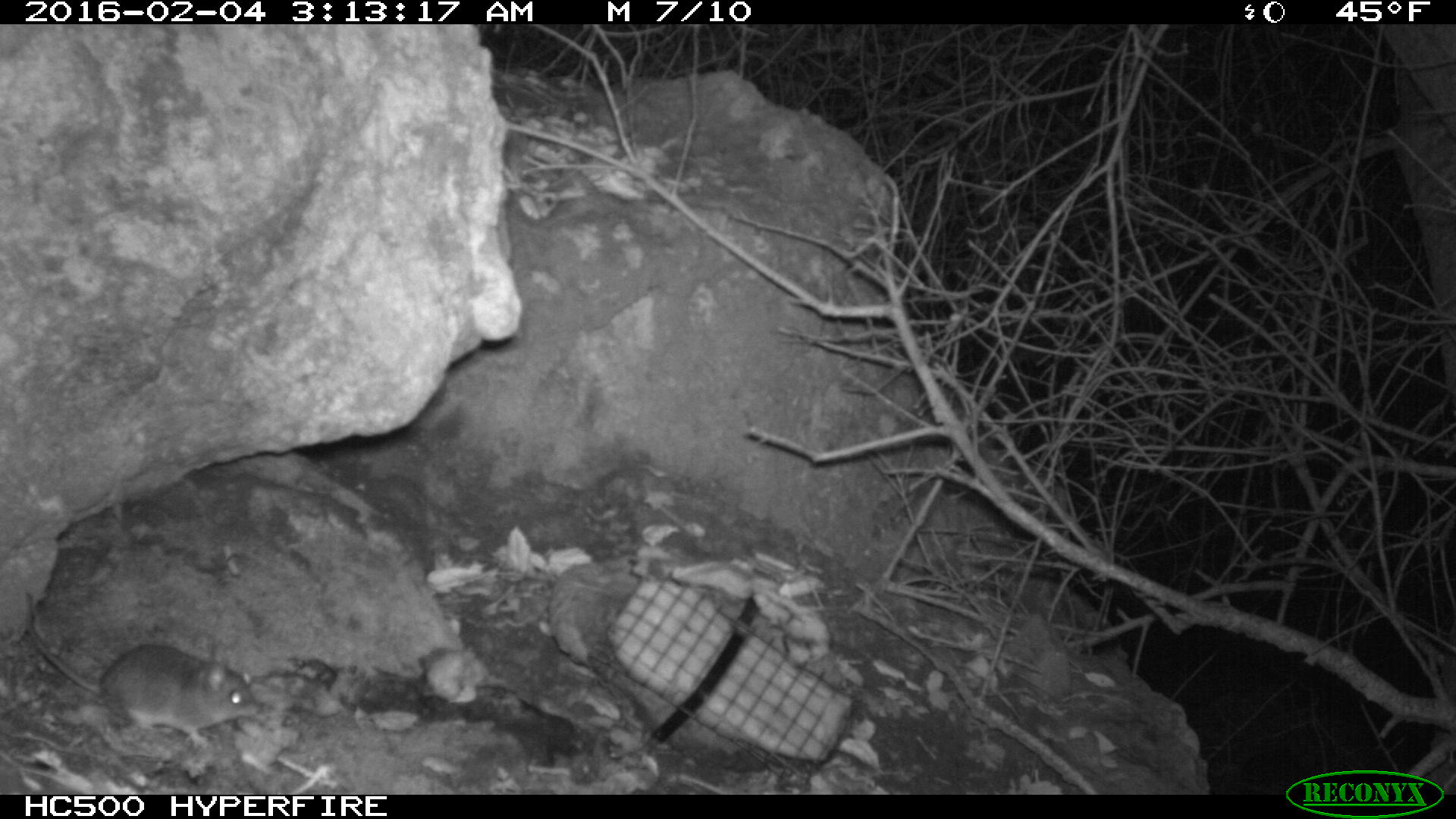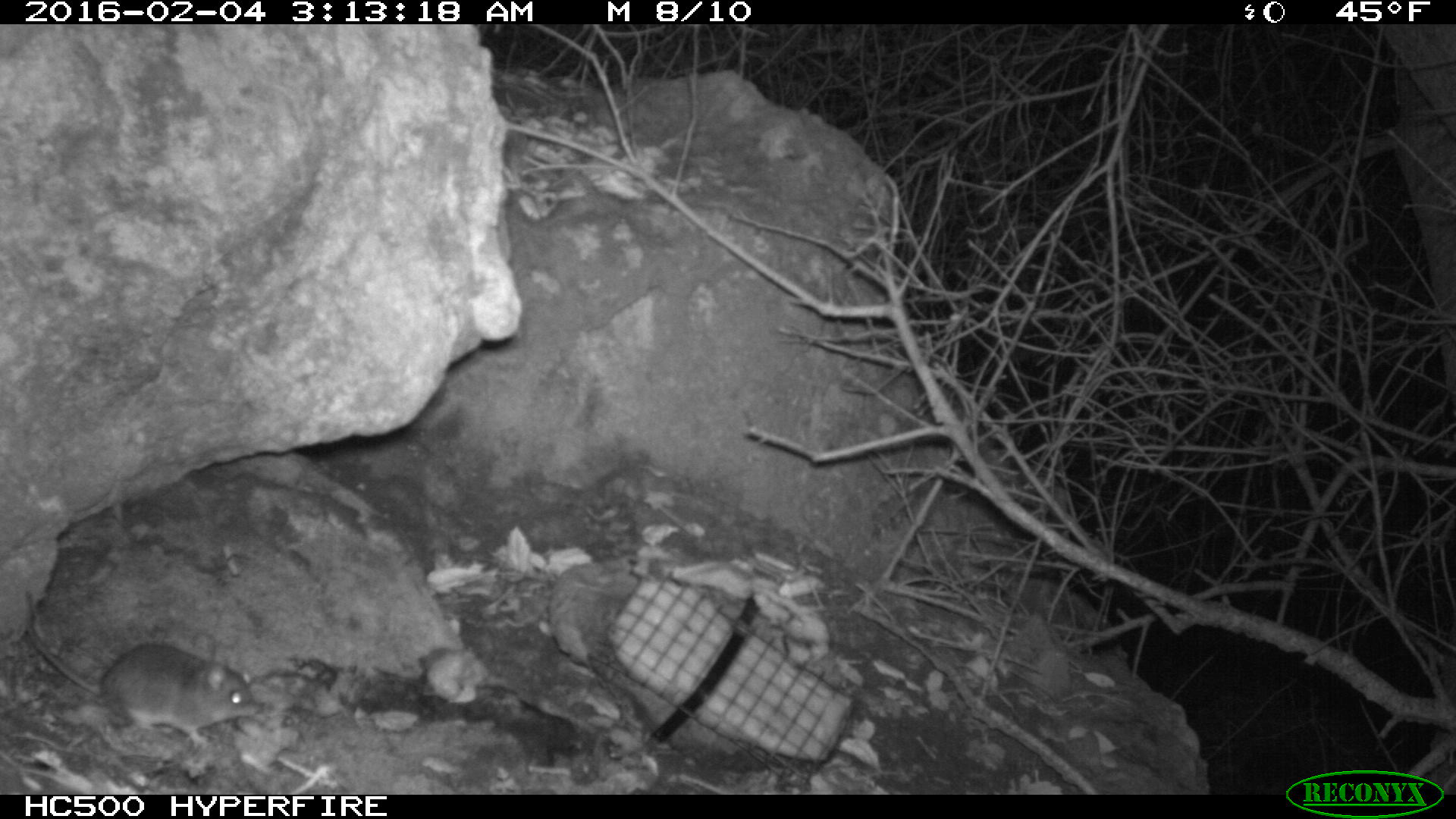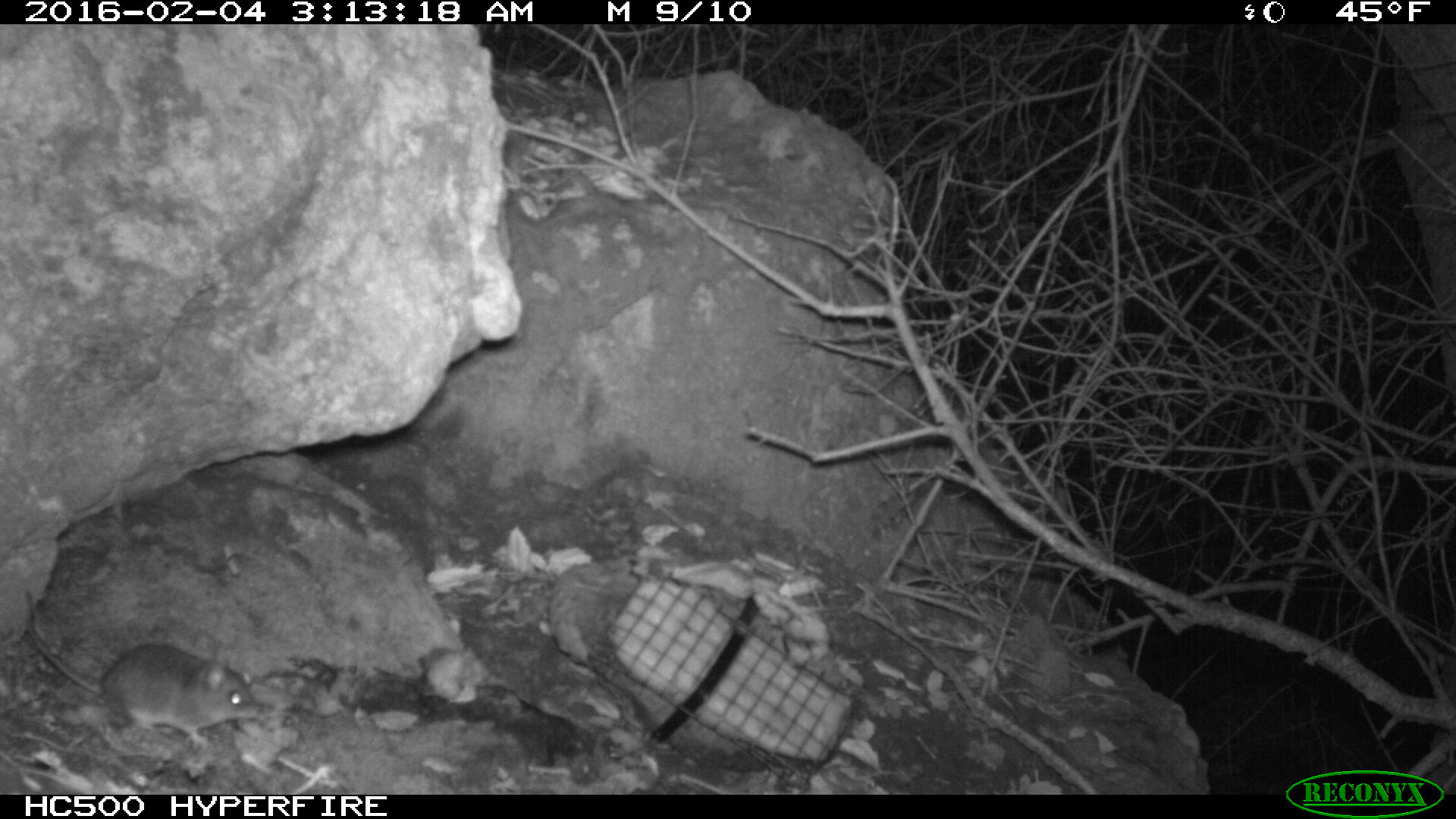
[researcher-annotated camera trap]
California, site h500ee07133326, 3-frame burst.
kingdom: Animalia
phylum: Chordata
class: Mammalia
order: Rodentia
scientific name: Rodentia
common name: rodent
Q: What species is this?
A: Rodent (Rodentia).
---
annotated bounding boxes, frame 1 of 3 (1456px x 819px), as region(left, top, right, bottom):
rodent: region(24, 589, 255, 748)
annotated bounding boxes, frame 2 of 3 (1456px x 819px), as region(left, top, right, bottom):
rodent: region(27, 623, 262, 750)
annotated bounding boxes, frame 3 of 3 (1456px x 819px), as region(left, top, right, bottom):
rodent: region(24, 588, 258, 747)